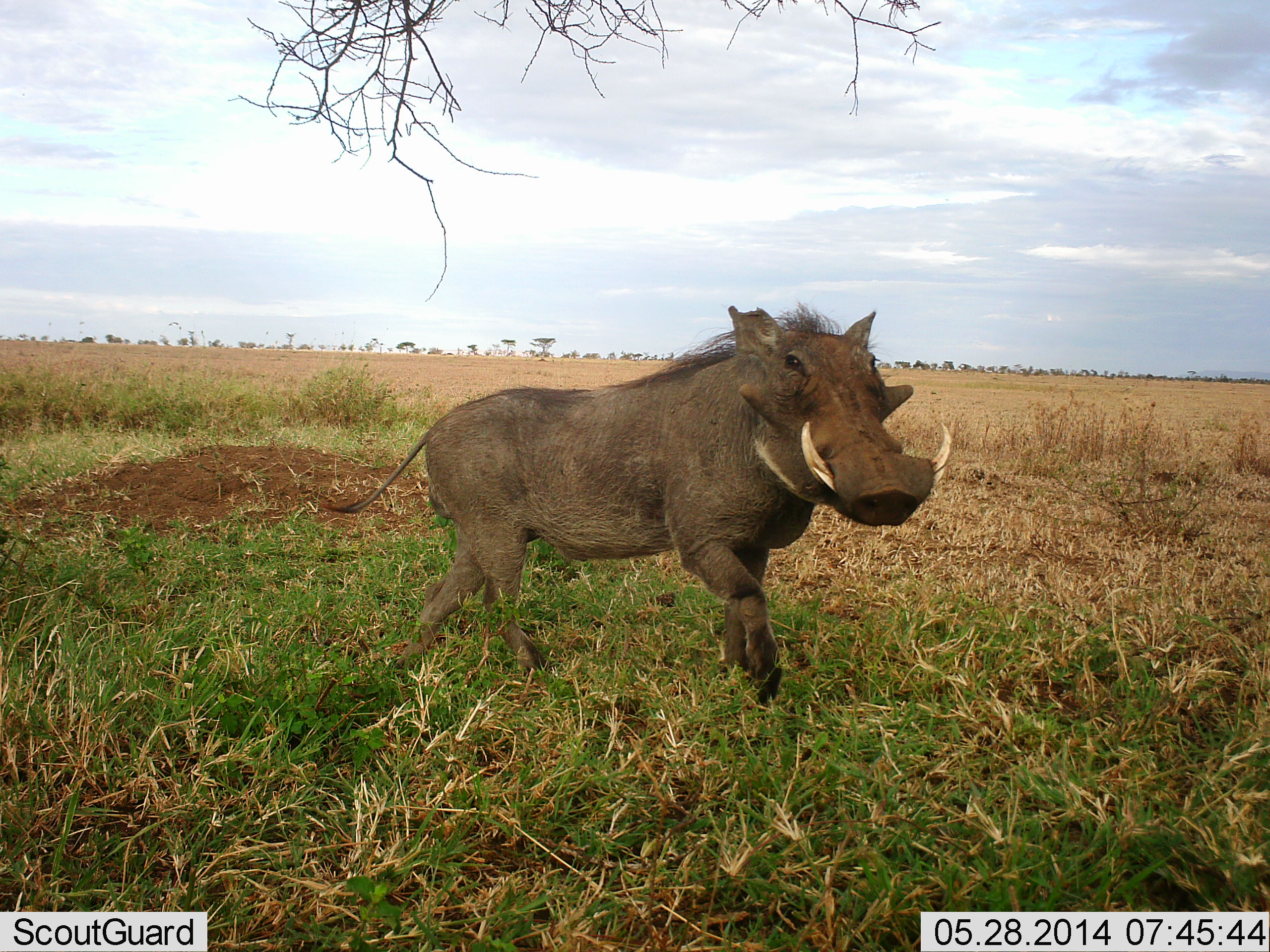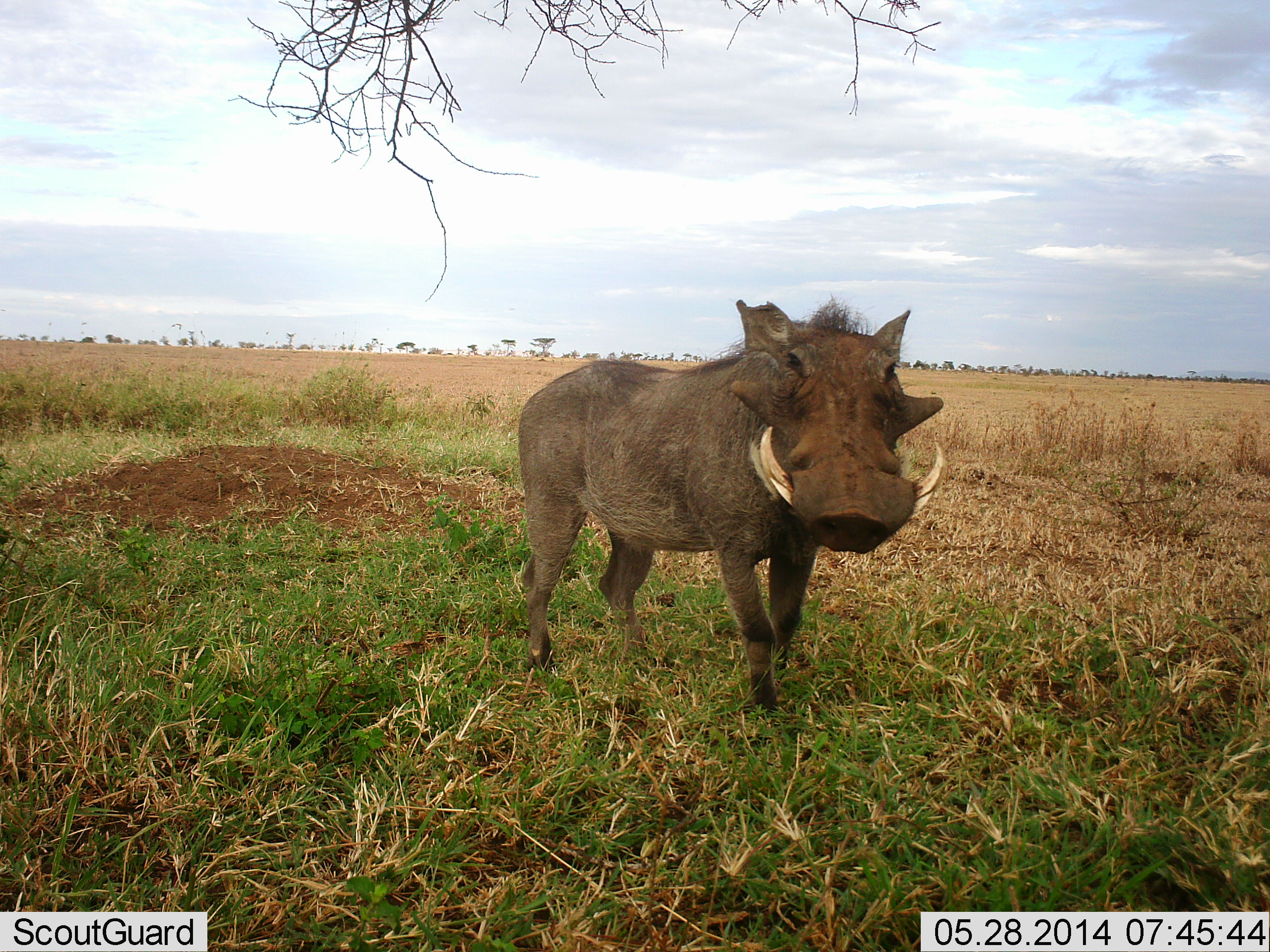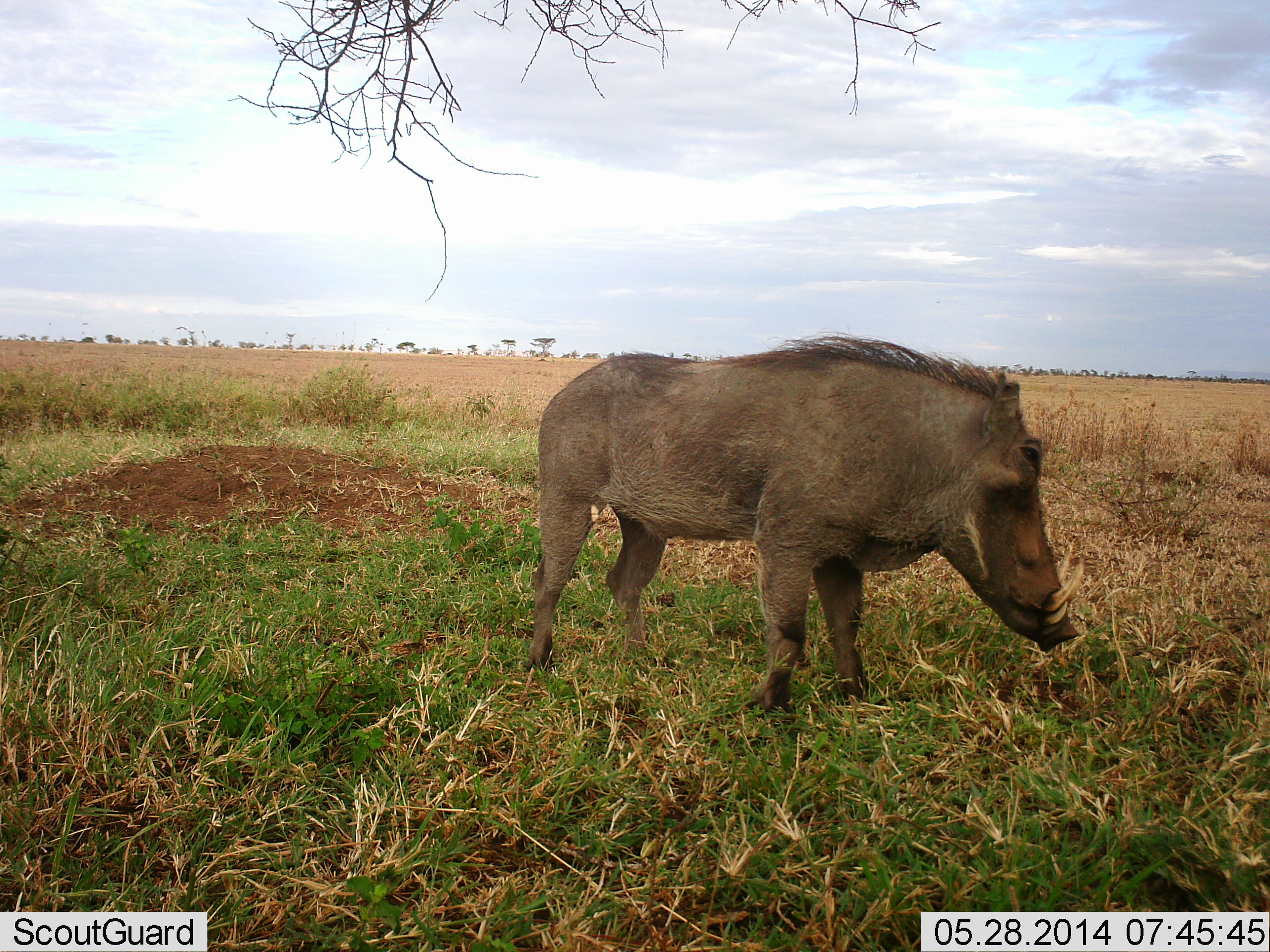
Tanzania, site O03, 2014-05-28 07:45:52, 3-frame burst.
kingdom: Animalia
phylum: Chordata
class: Mammalia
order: Artiodactyla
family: Suidae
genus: Phacochoerus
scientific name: Phacochoerus africanus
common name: warthog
Warthog (Phacochoerus africanus), count 1. Behavior (volunteer vote fractions): standing 56%, resting 0%, moving 56%, interacting 0%. Young present (vote fraction): 0%. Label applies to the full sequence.